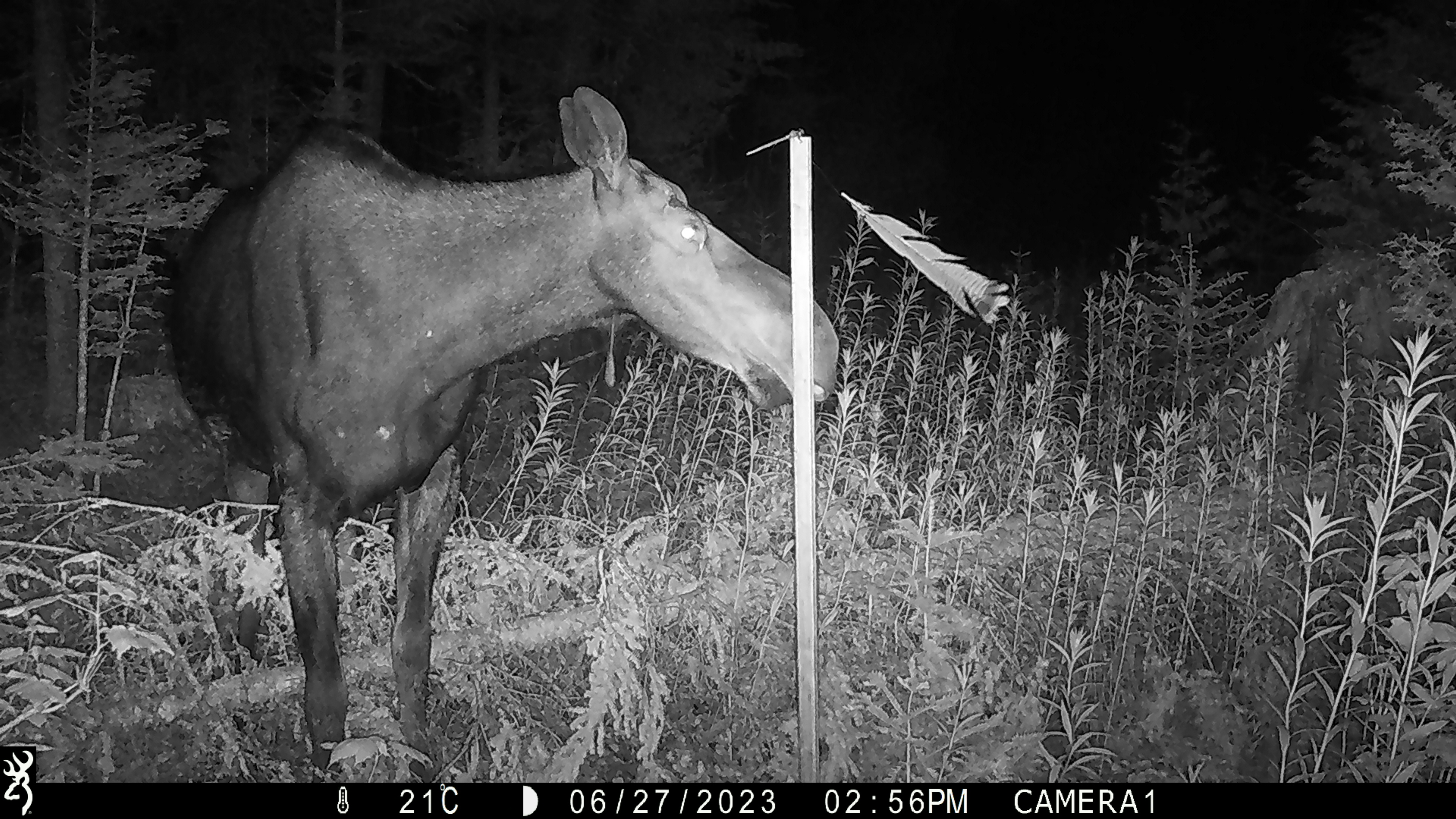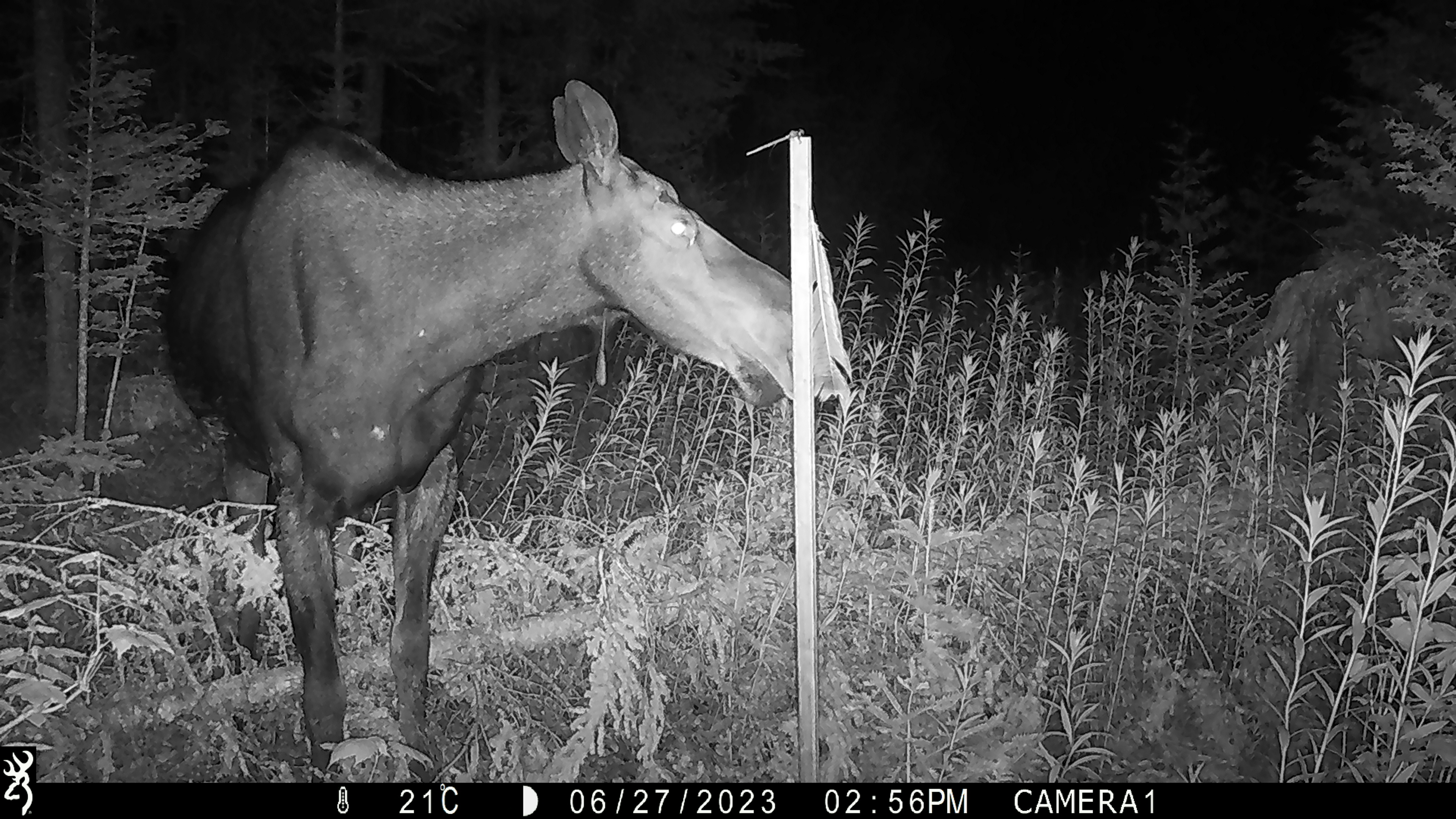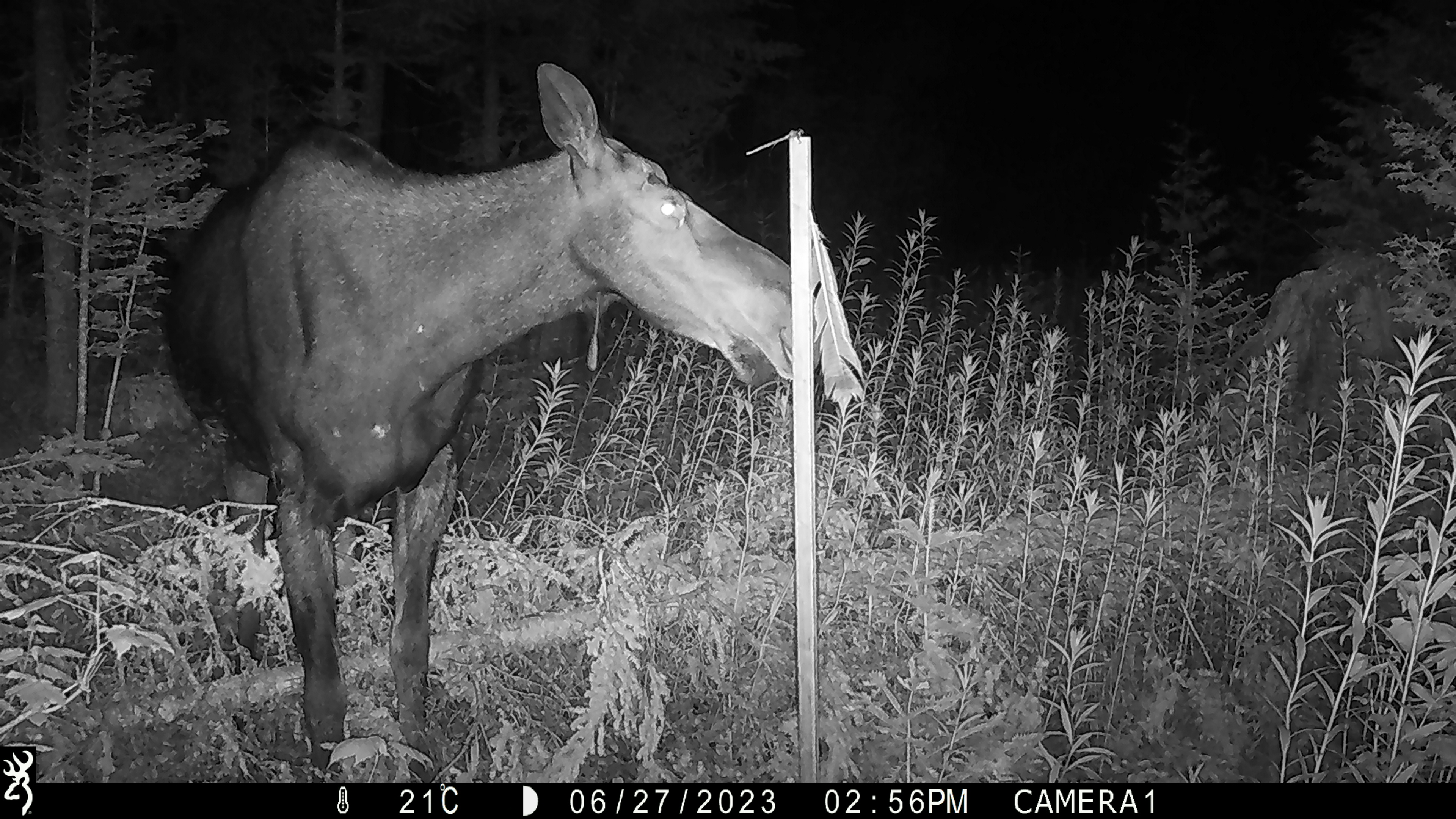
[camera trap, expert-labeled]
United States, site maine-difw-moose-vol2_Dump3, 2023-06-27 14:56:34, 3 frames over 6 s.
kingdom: Animalia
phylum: Chordata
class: Mammalia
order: Artiodactyla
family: Cervidae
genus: Alces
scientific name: Alces alces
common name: moose